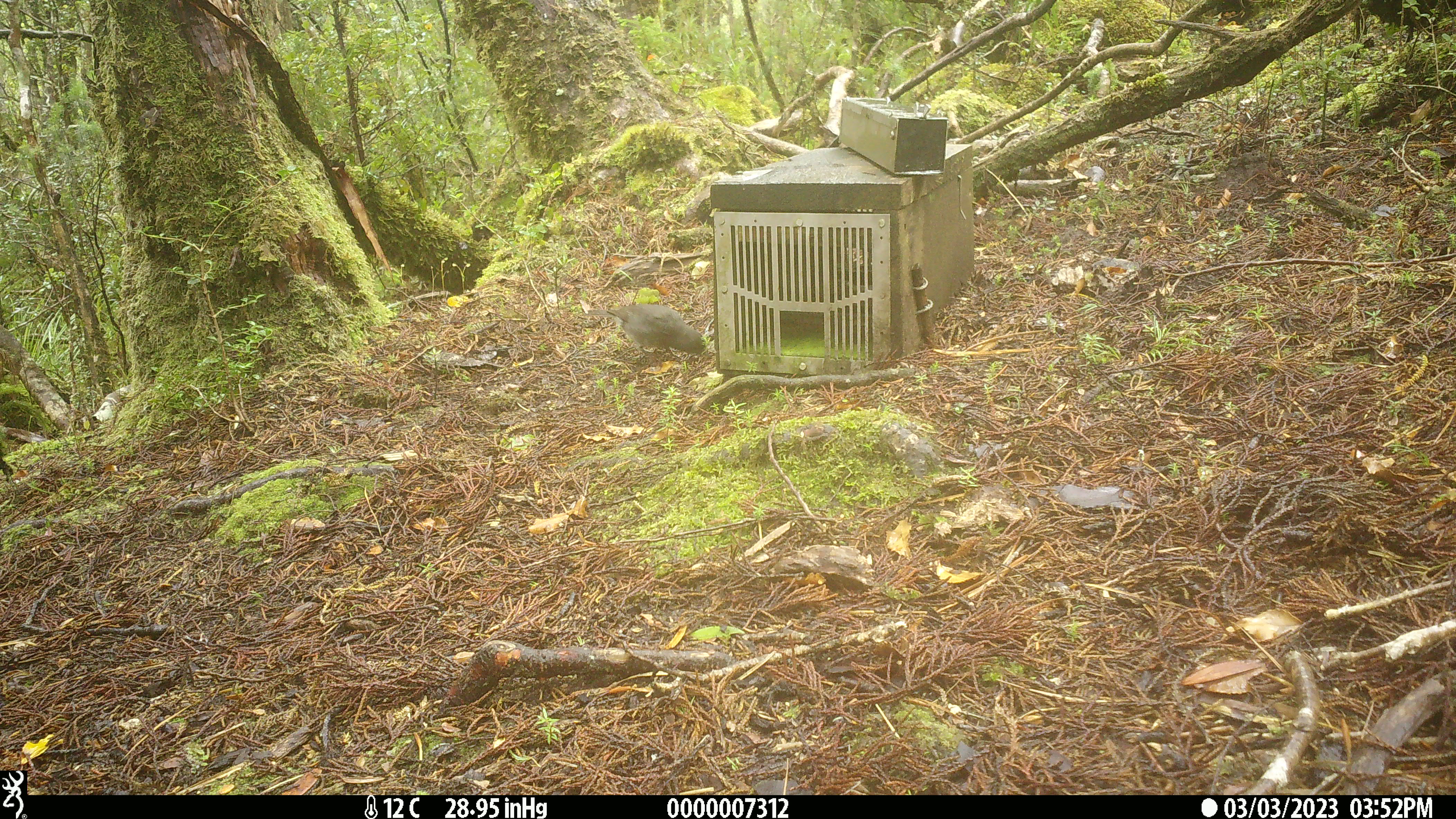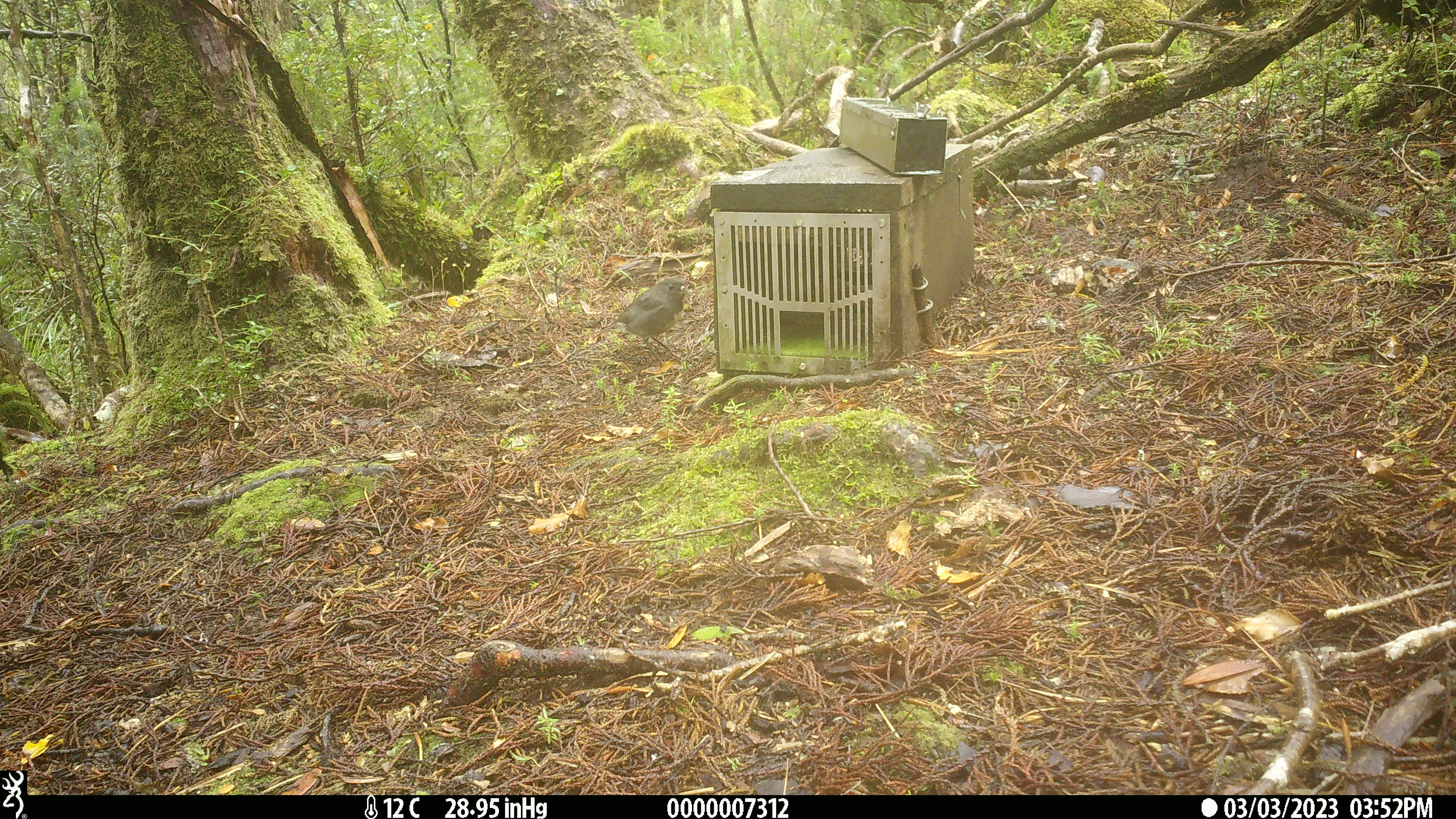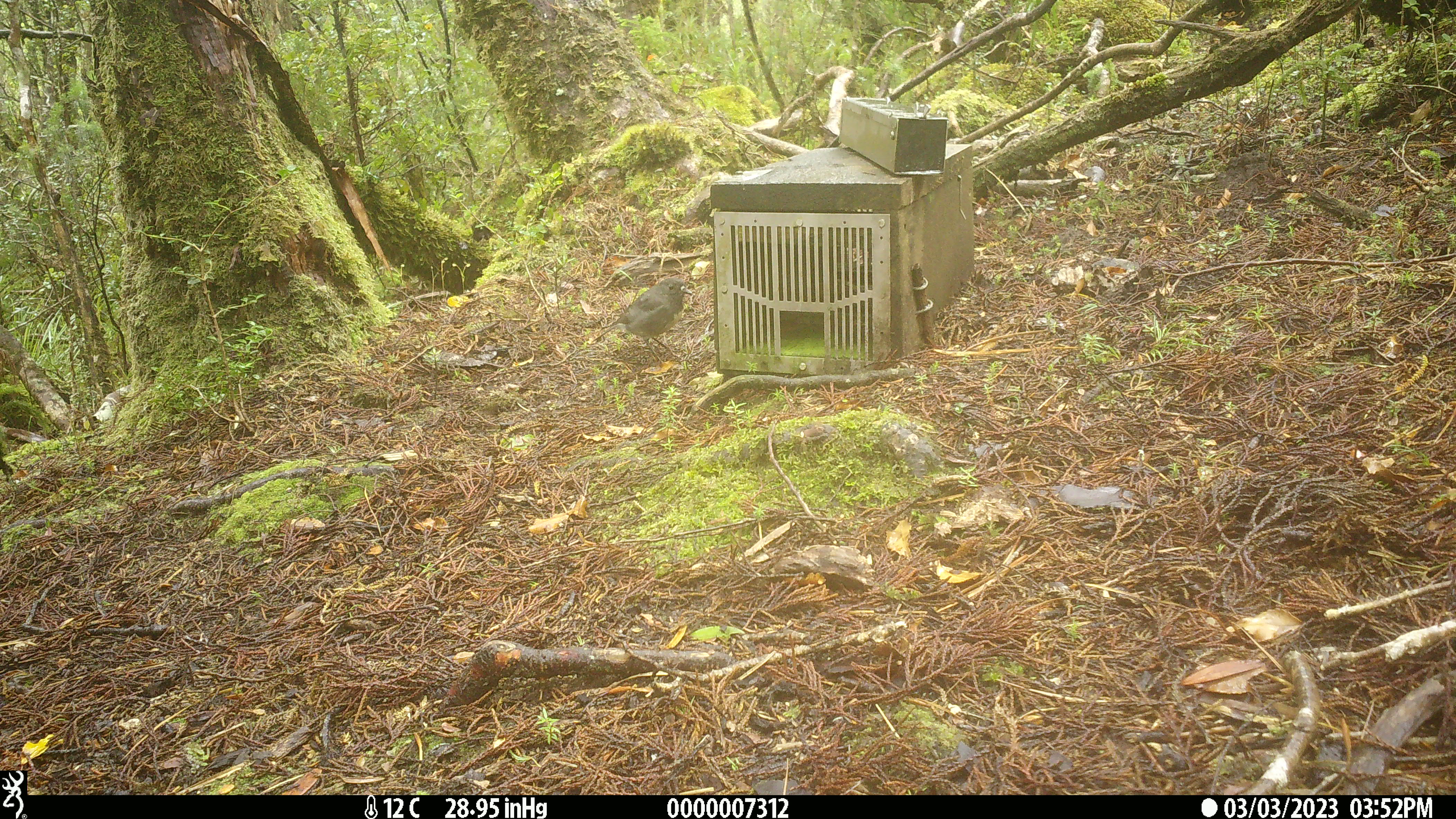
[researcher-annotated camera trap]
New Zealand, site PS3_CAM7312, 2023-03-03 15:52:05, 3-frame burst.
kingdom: Animalia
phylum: Chordata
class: Aves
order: Passeriformes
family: Petroicidae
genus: Petroica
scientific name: Petroica australis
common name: new zealand robin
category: robin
Robin (new zealand robin) (Petroica australis).